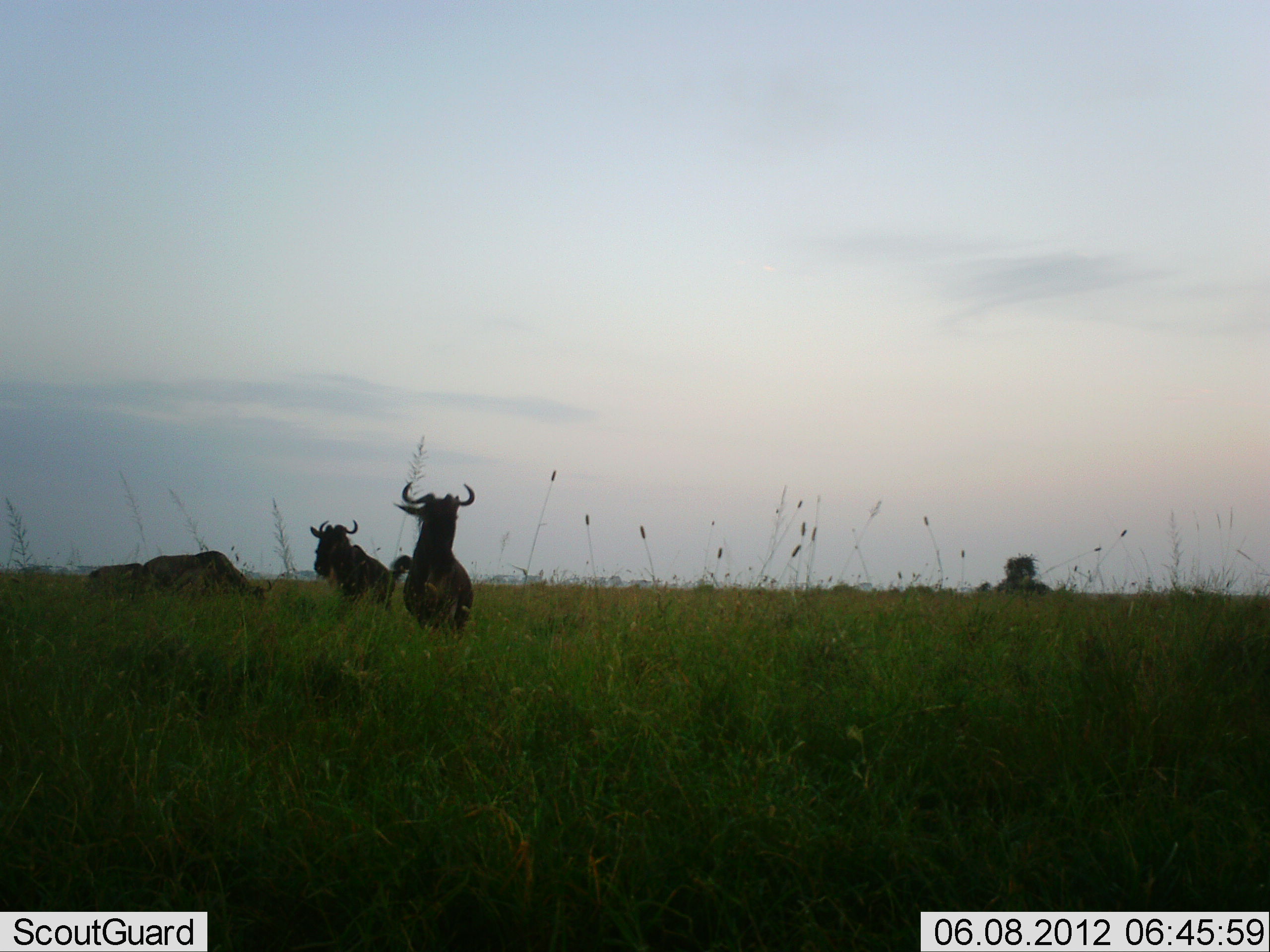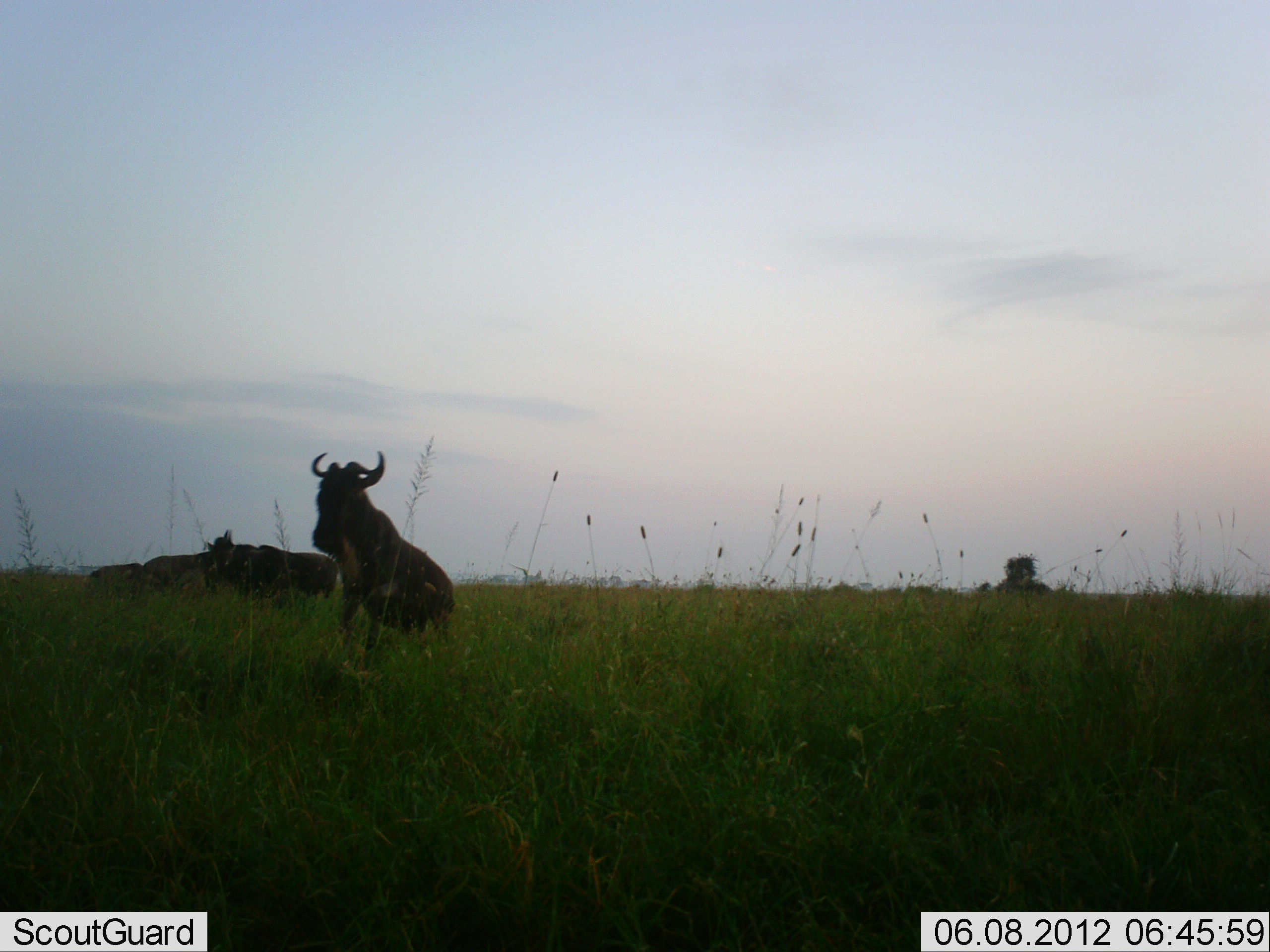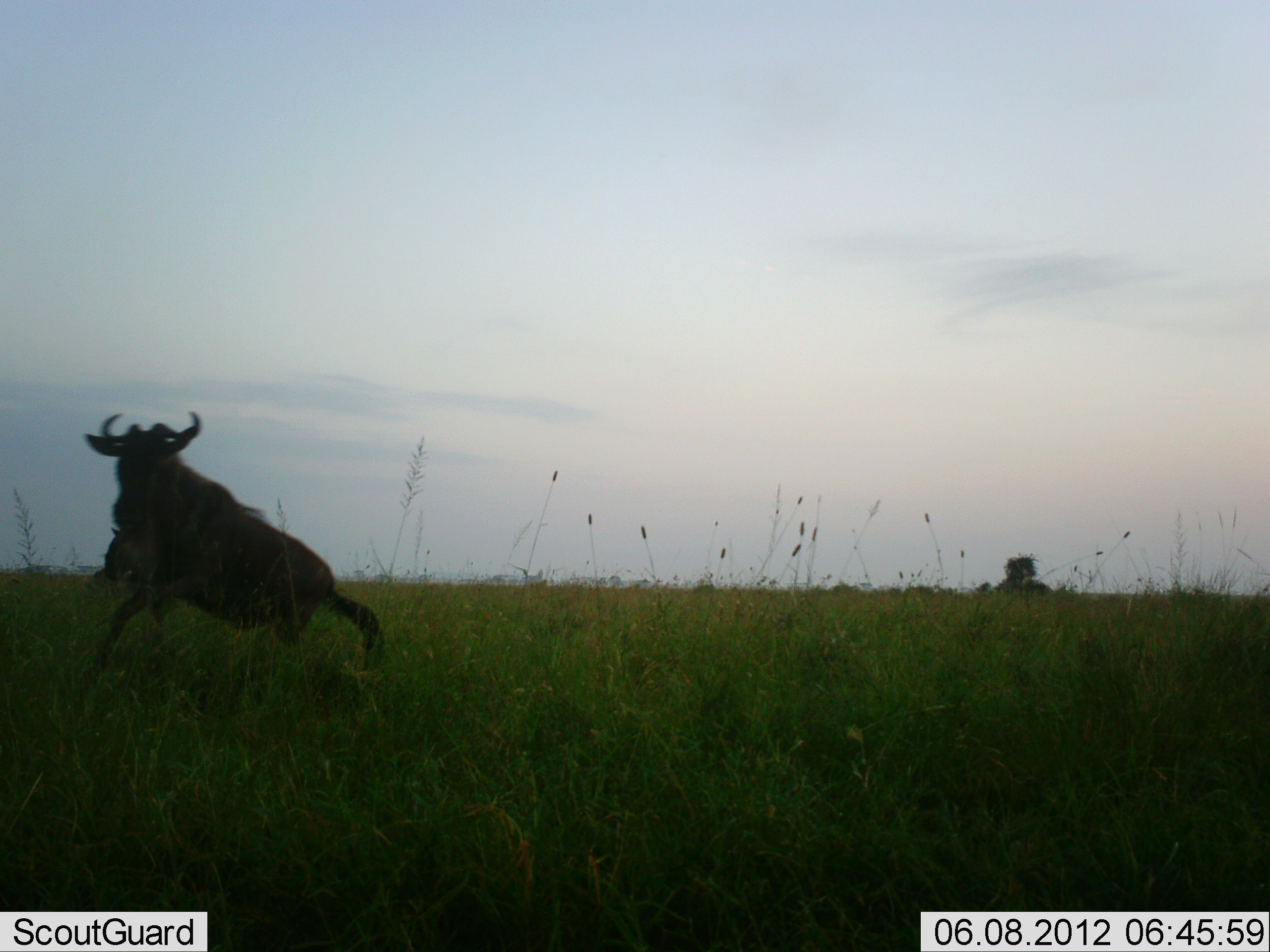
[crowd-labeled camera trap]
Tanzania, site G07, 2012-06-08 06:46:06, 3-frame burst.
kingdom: Animalia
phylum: Chordata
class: Mammalia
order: Artiodactyla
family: Bovidae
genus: Connochaetes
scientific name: Connochaetes taurinus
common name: blue wildebeest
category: wildebeest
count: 4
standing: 20%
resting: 20%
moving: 100%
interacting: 0%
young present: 0%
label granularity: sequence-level